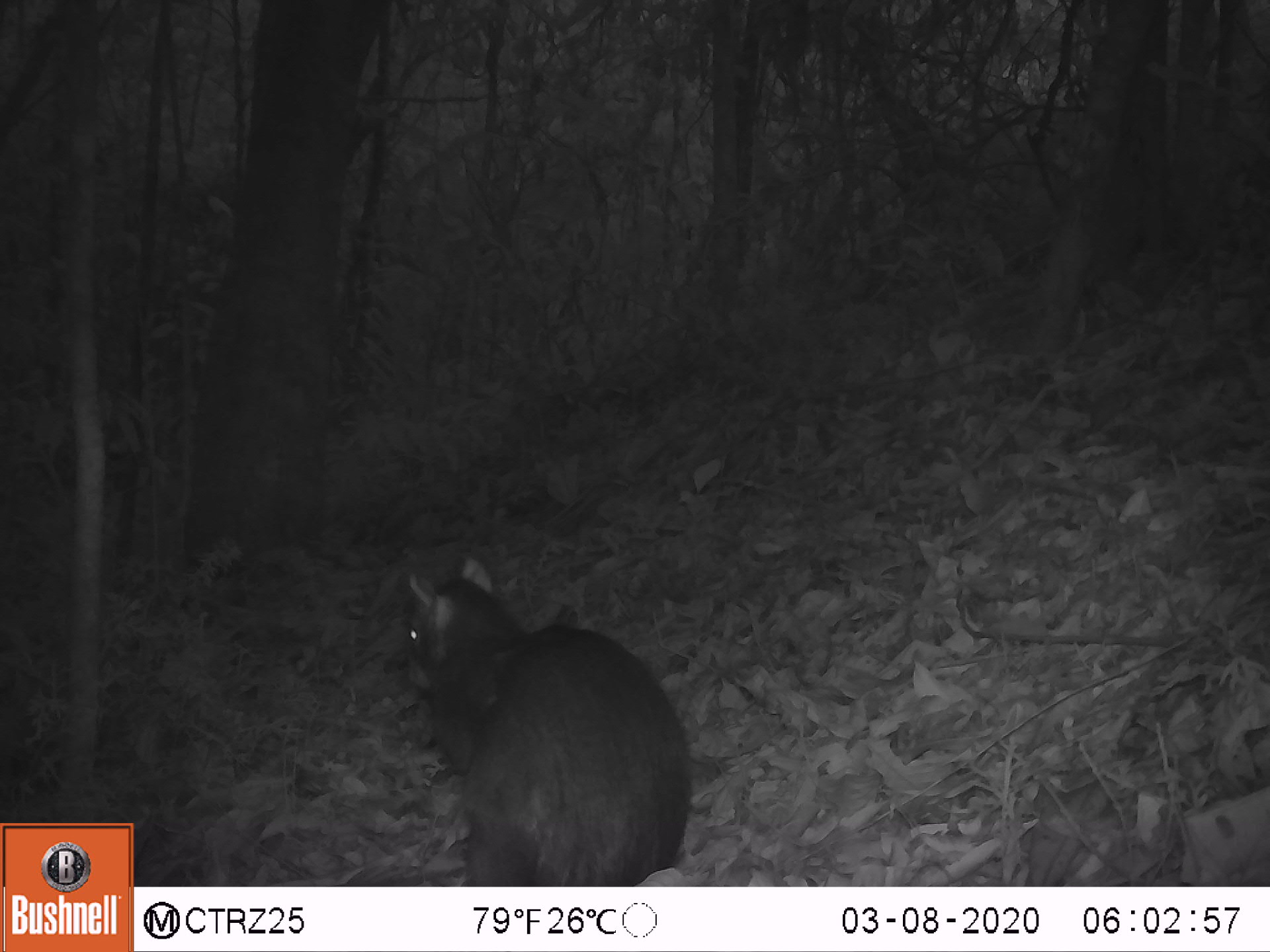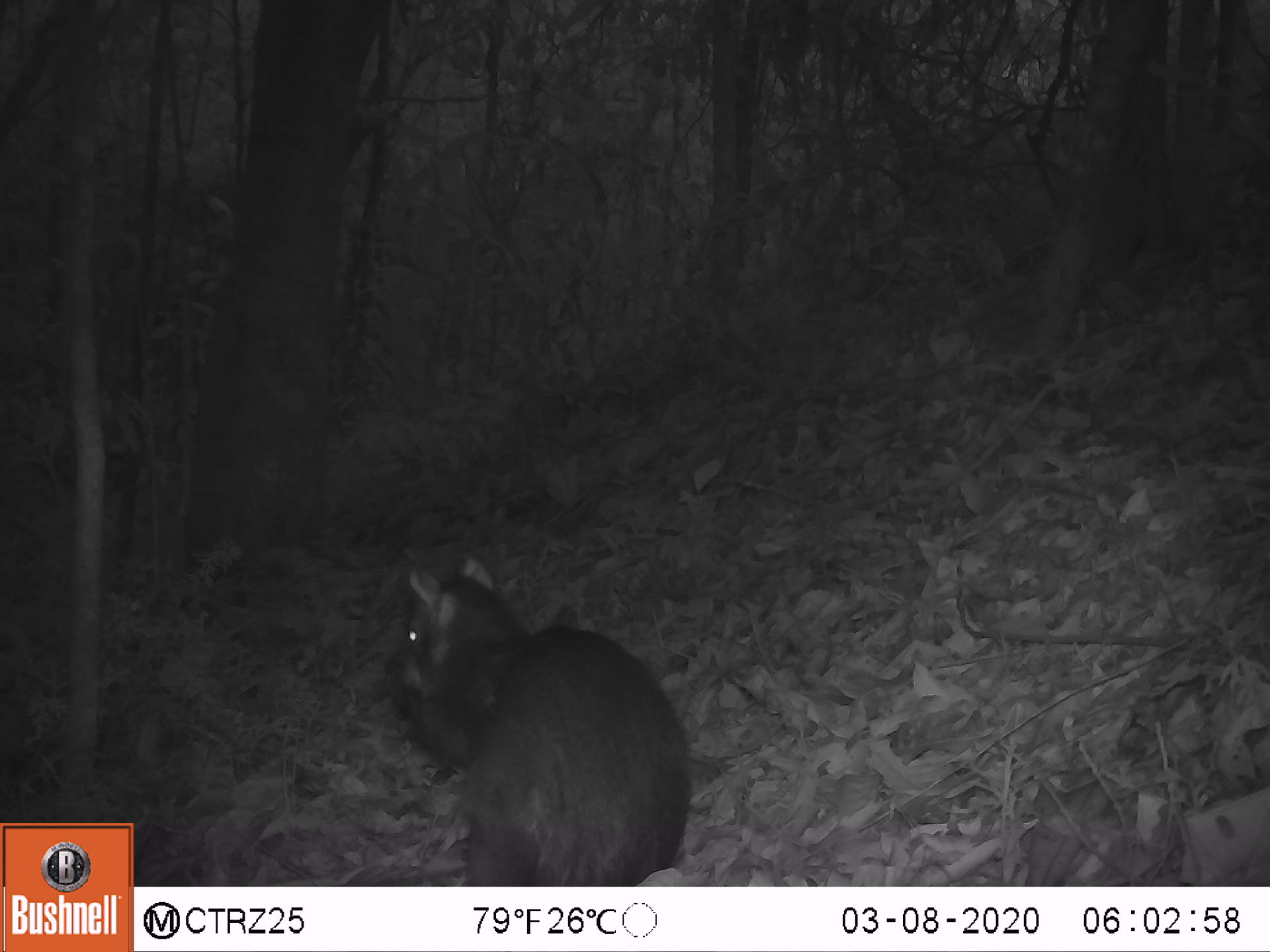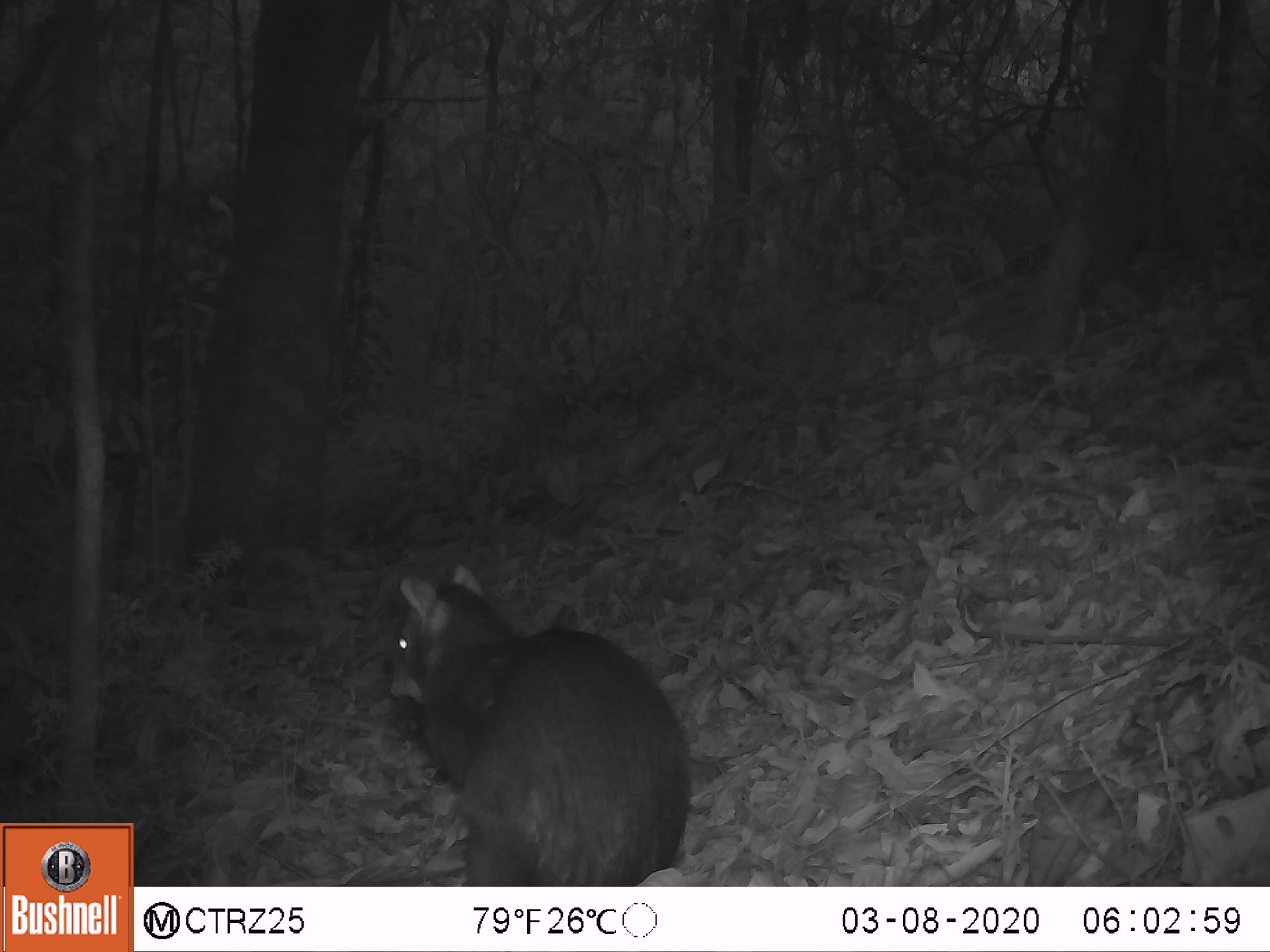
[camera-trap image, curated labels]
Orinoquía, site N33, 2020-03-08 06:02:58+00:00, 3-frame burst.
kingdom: Animalia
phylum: Chordata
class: Mammalia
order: Rodentia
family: Dasyproctidae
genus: Dasyprocta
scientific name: Dasyprocta fuliginosa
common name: black agouti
Black agouti (Dasyprocta fuliginosa).